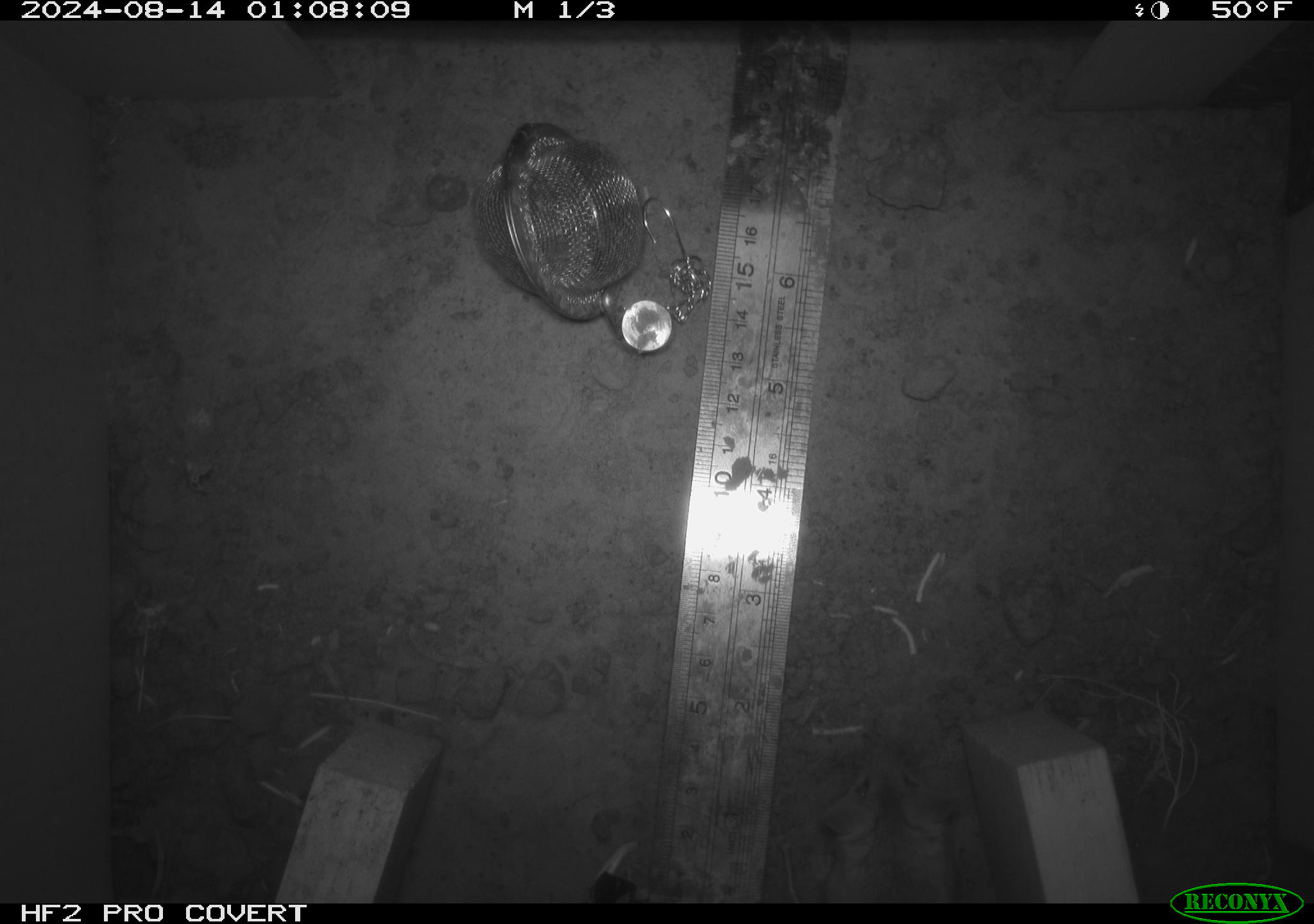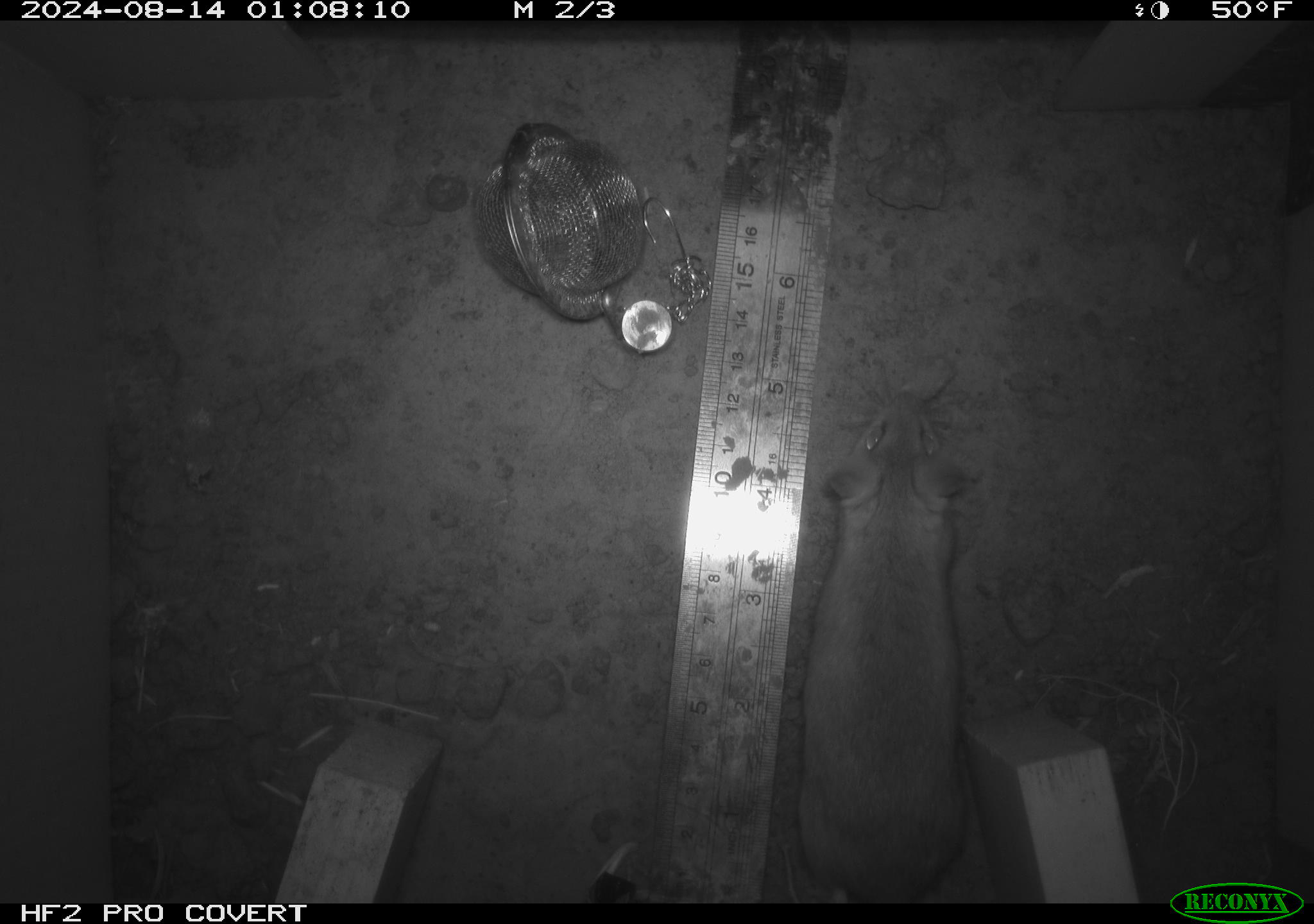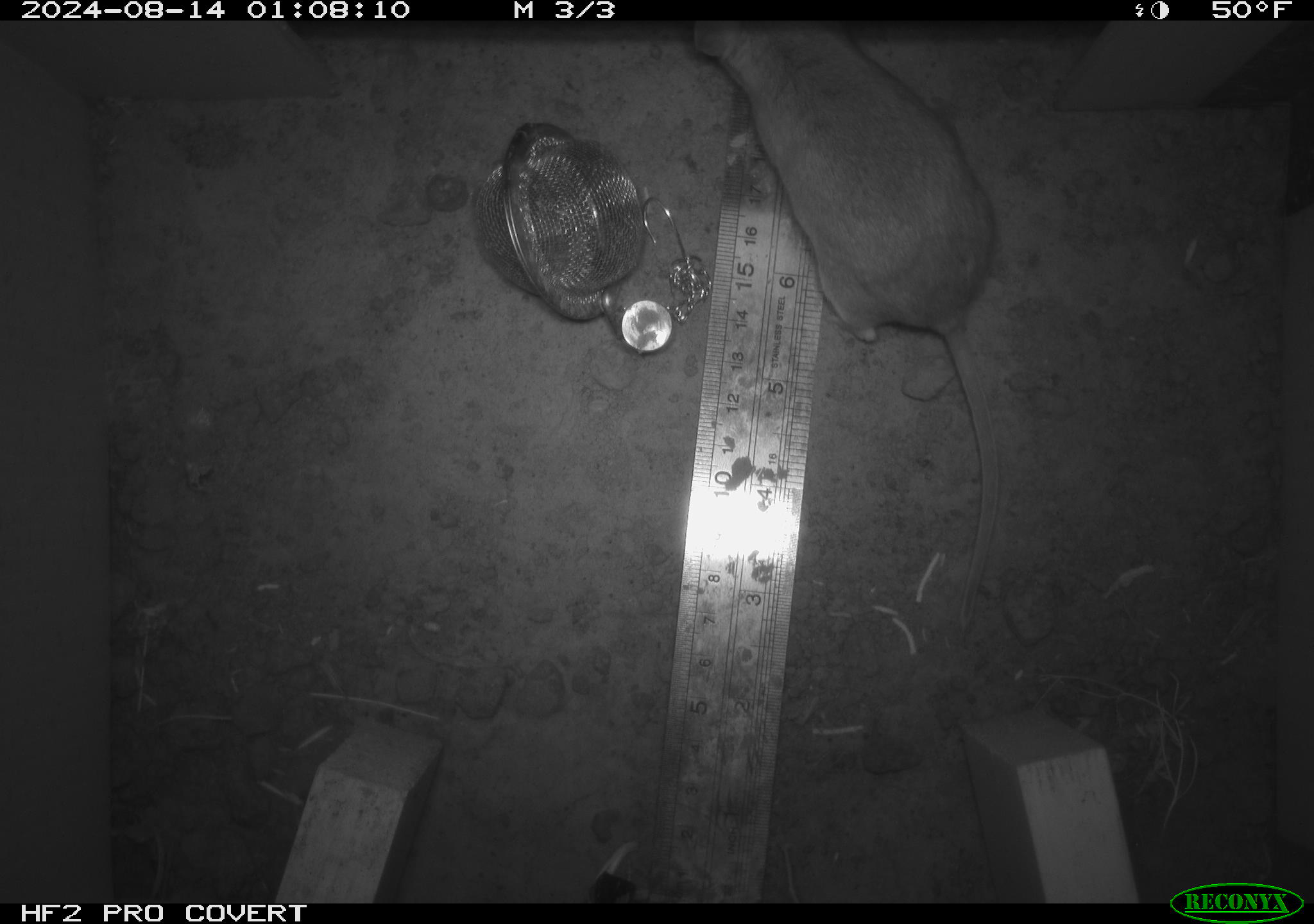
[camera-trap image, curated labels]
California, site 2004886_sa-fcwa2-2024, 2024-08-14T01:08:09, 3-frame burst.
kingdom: Animalia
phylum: Chordata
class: Mammalia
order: Rodentia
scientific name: Rodentia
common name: mouse species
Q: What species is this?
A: Mouse species (Rodentia).